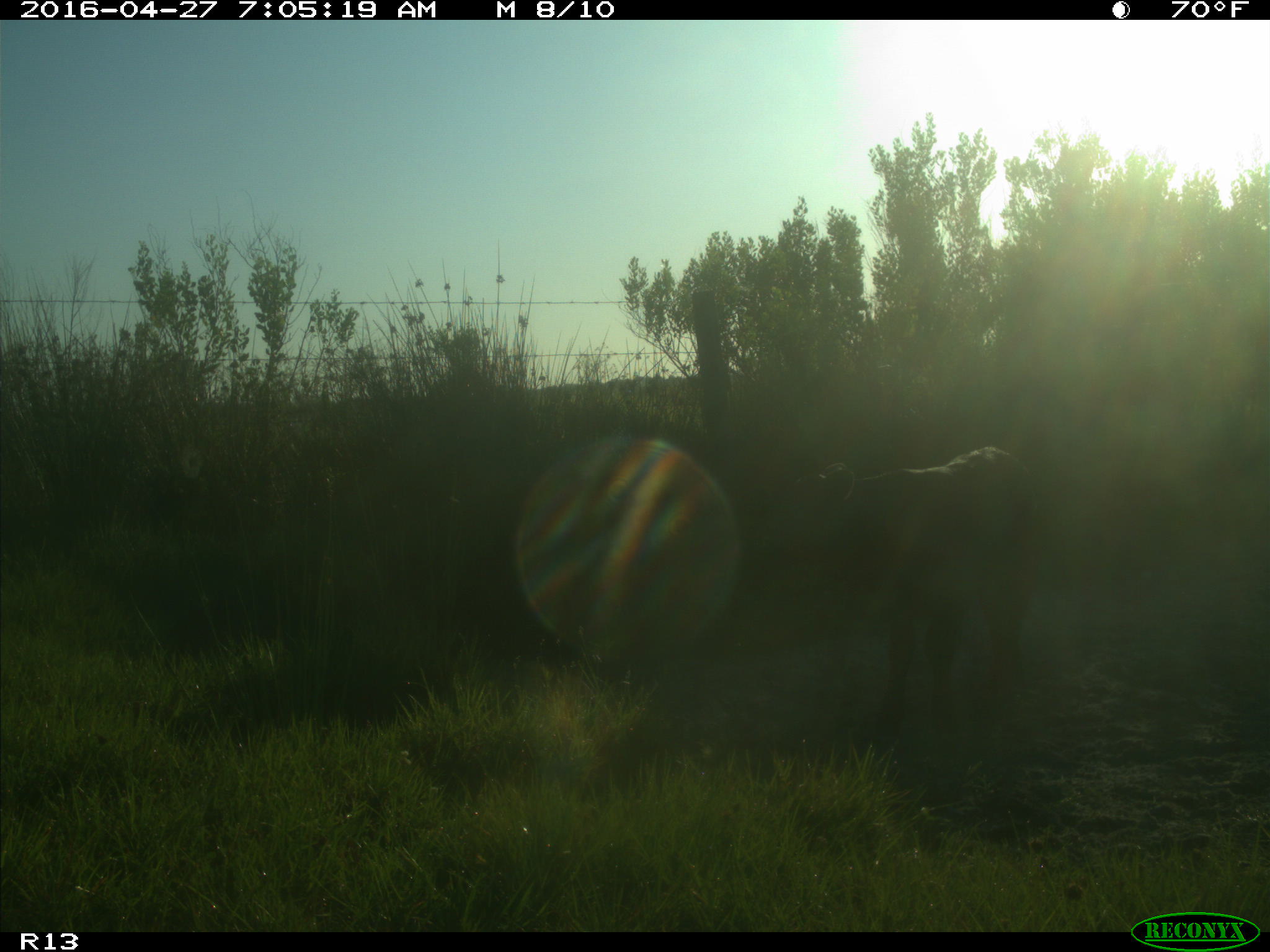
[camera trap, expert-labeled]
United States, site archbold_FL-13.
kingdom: Animalia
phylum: Chordata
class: Mammalia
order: Artiodactyla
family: Bovidae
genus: Bos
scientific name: Bos taurus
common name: domestic cow